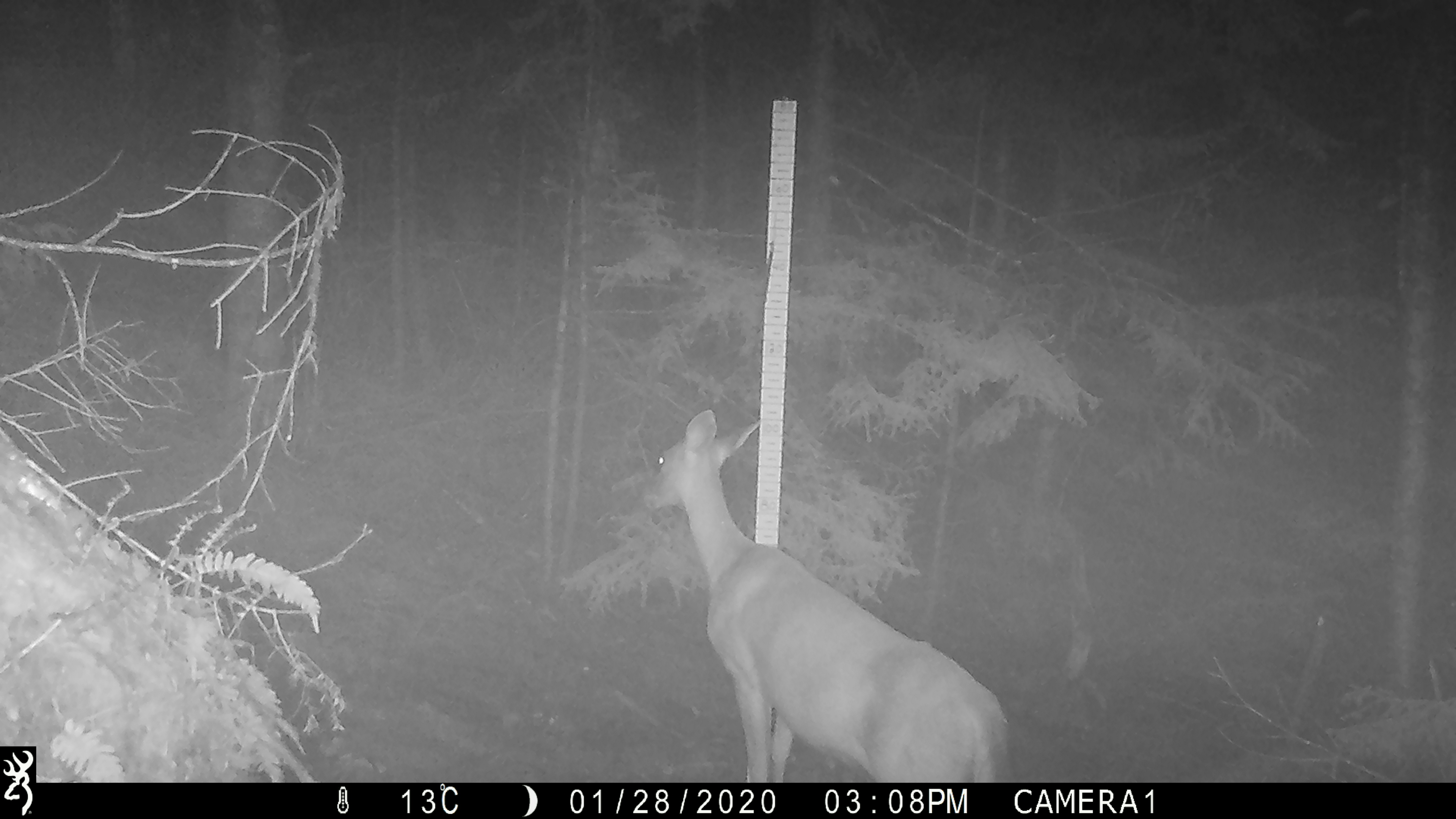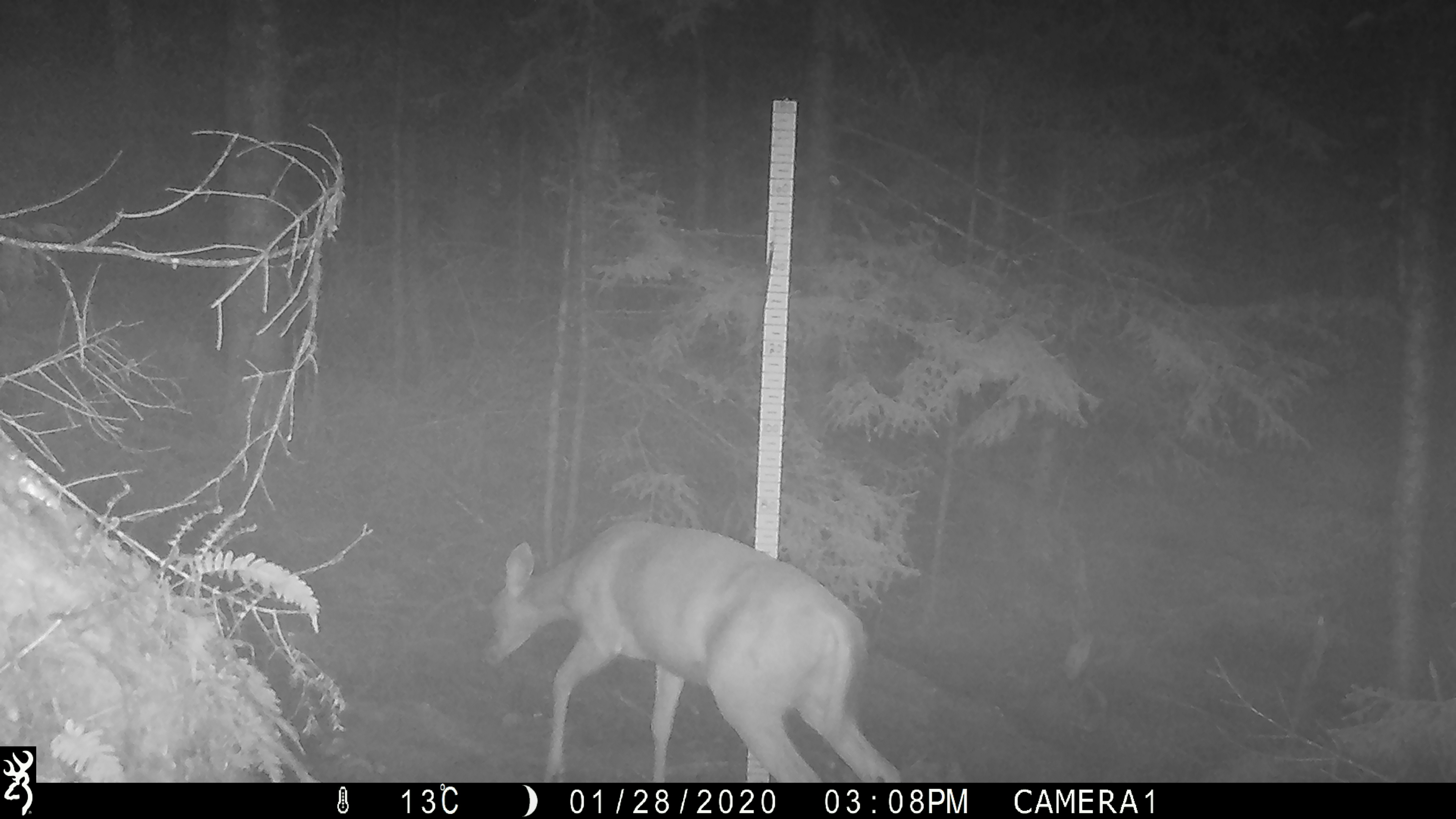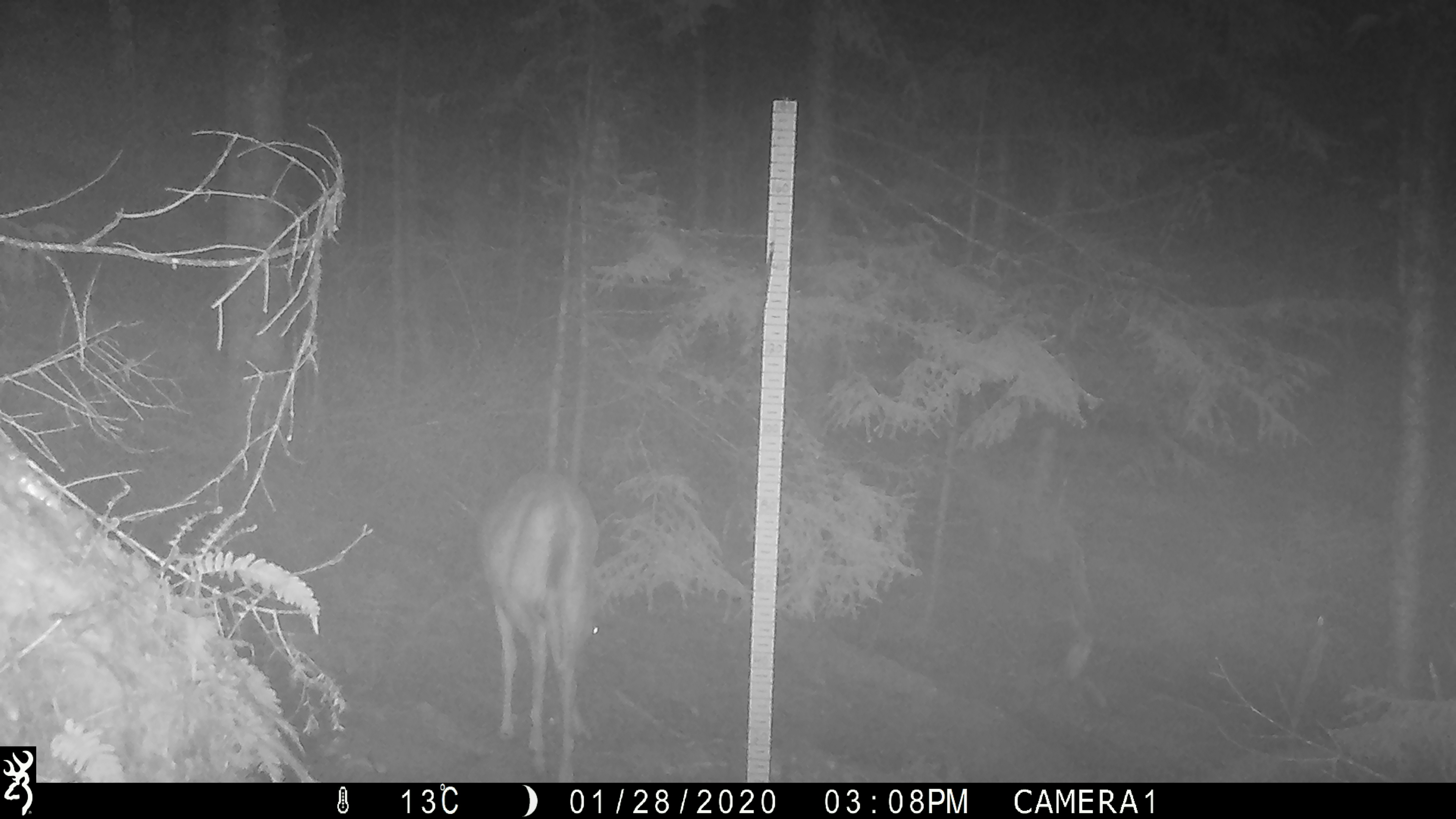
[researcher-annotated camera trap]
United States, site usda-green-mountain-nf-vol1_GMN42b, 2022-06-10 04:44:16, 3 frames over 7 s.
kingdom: Animalia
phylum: Chordata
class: Mammalia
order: Artiodactyla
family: Cervidae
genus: Odocoileus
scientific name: Odocoileus virginianus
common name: white-tailed deer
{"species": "white-tailed deer (Odocoileus virginianus)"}